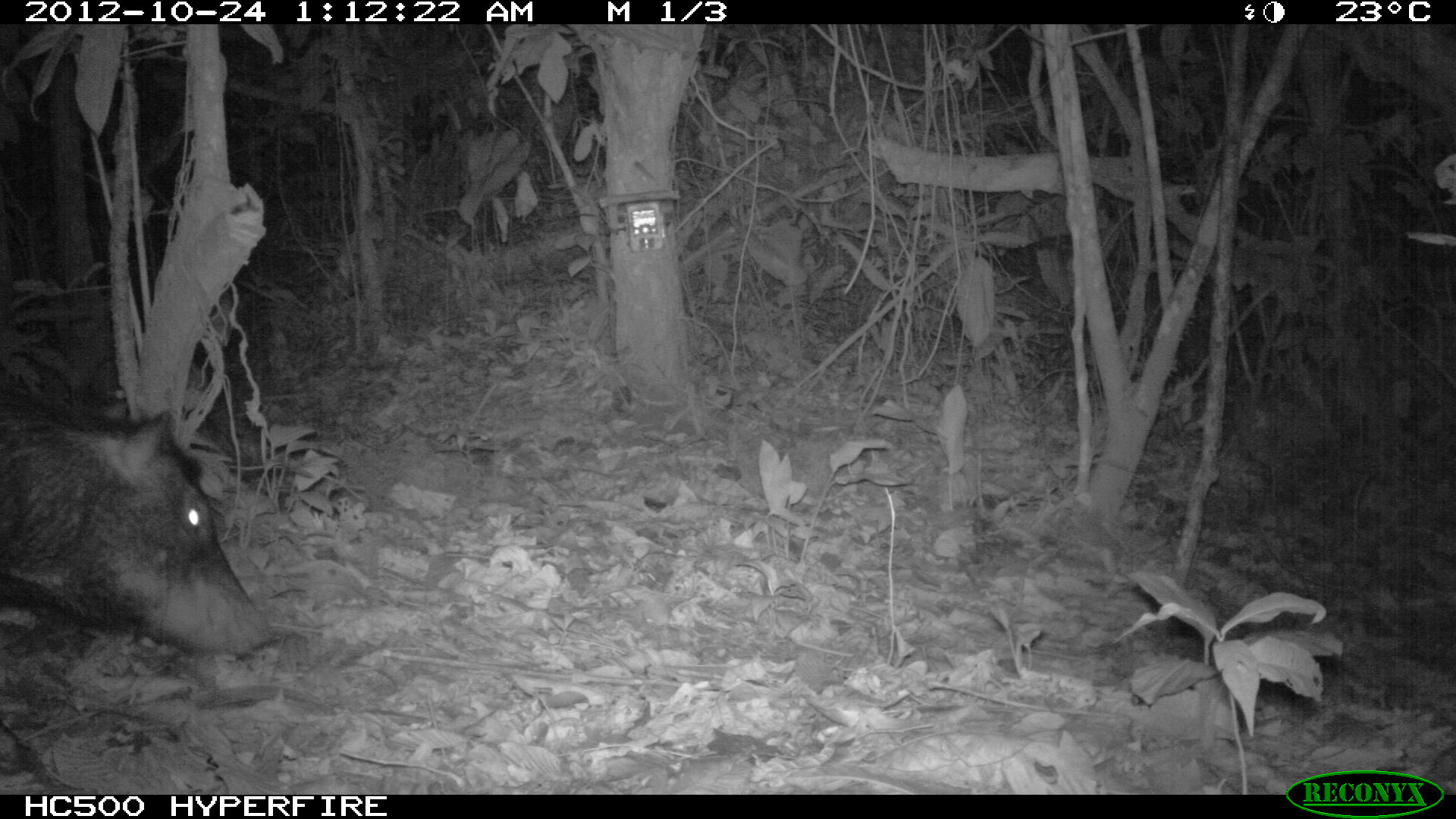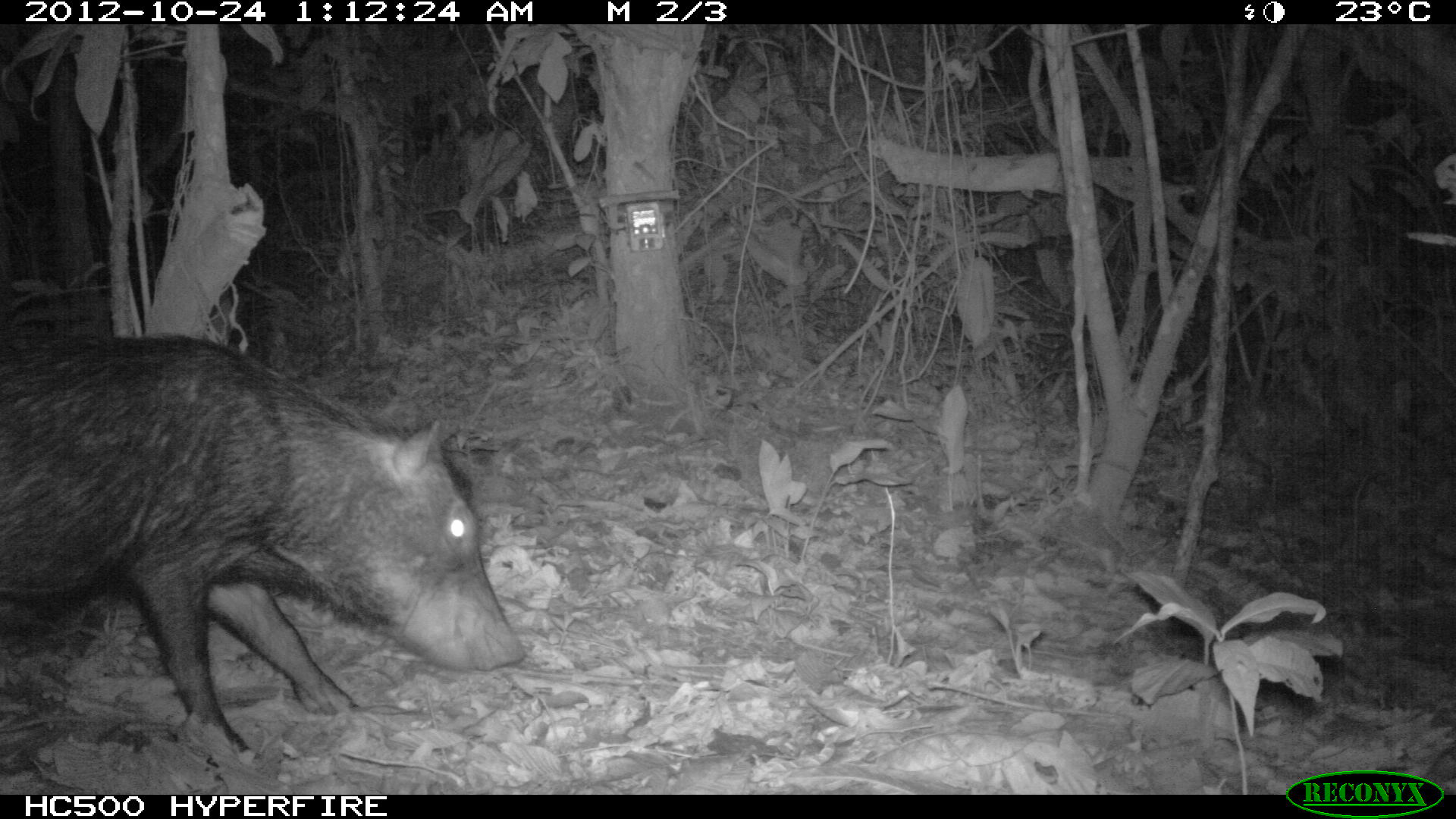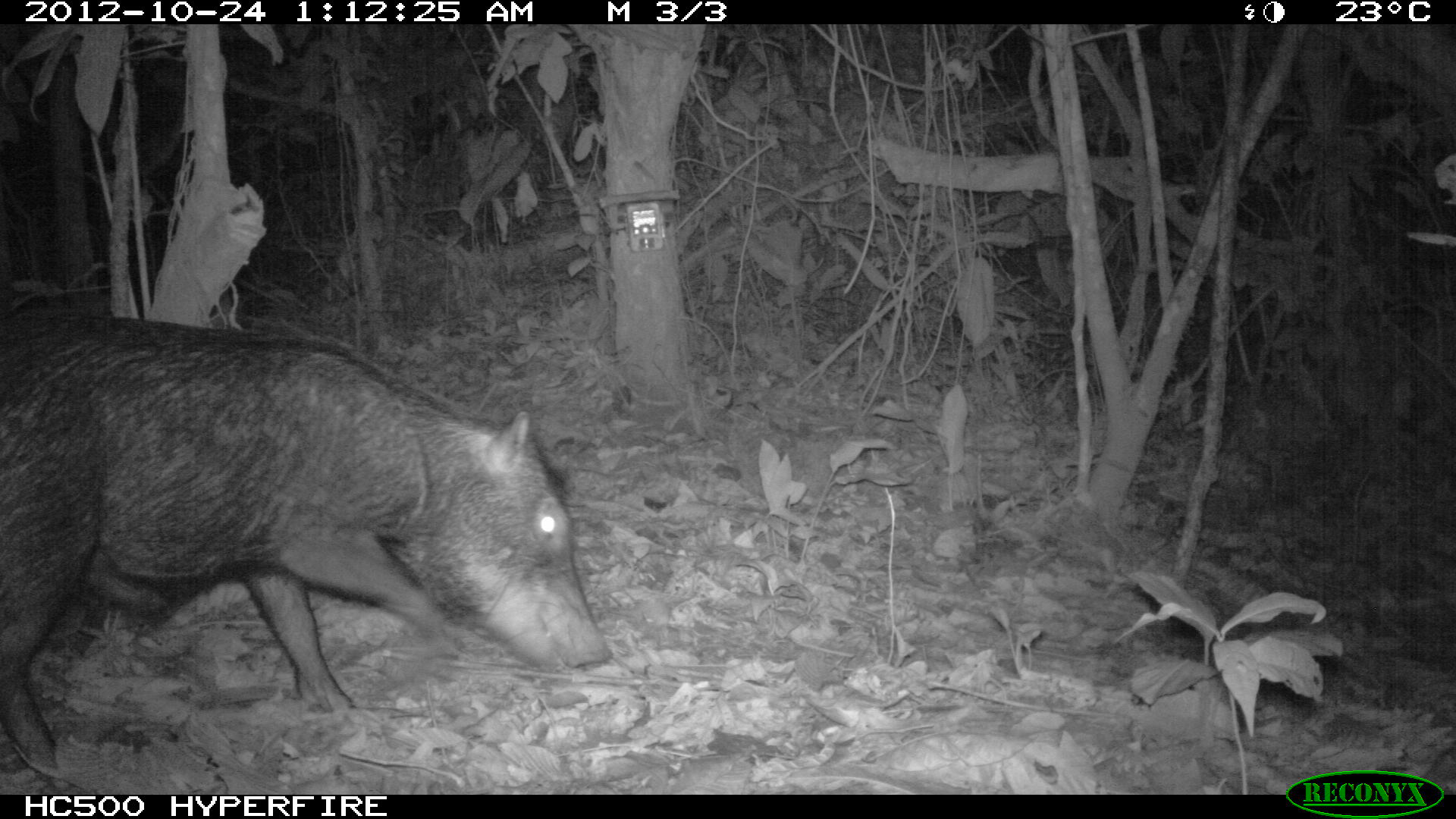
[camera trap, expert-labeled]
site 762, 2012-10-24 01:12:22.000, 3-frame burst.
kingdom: Animalia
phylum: Chordata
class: Mammalia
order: Artiodactyla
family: Tayassuidae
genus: Tayassu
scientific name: Tayassu pecari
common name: white-lipped peccary